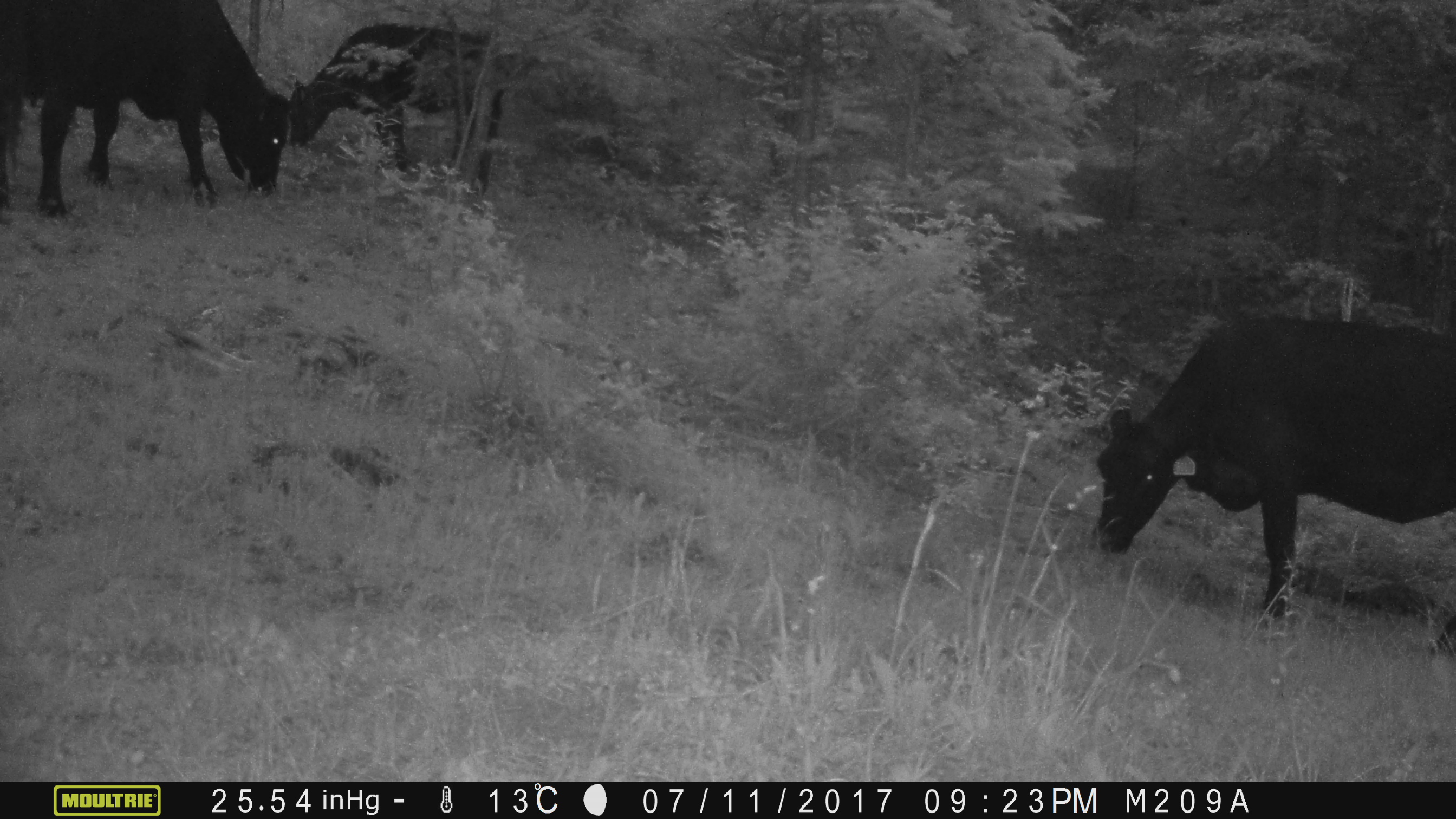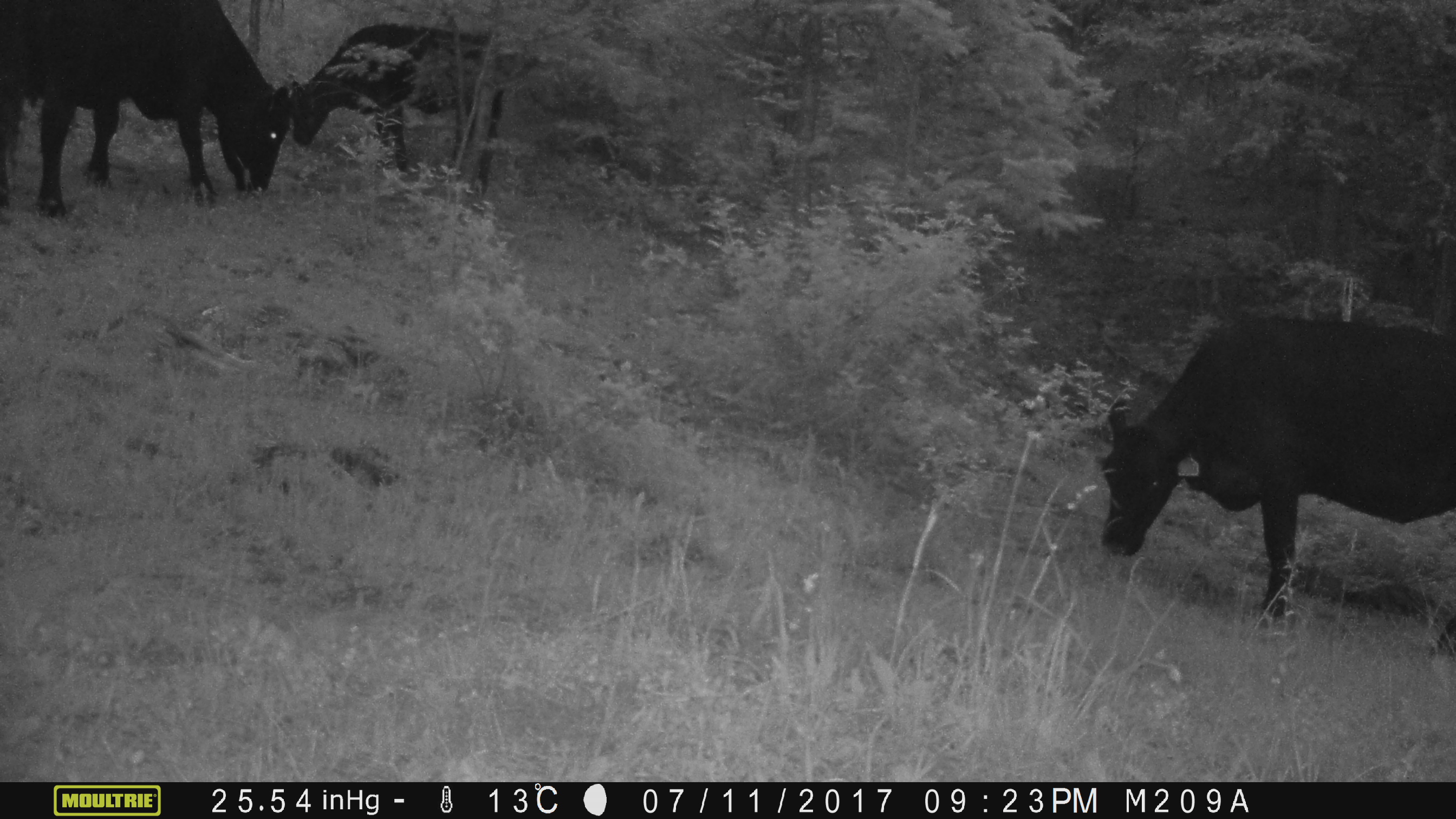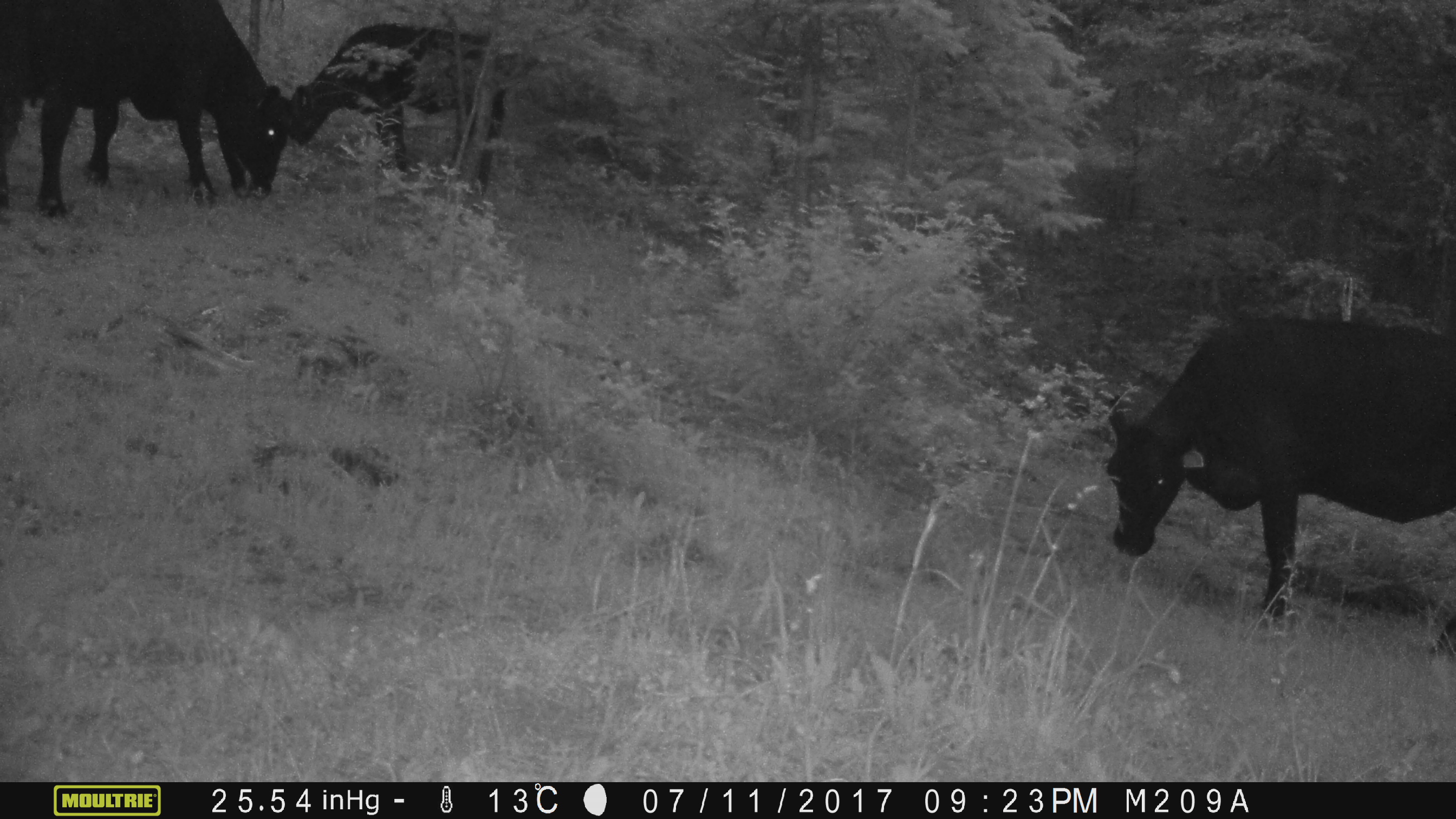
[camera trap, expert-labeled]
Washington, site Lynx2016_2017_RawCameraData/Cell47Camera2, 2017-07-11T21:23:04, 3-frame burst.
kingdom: Animalia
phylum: Chordata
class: Mammalia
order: Artiodactyla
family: Bovidae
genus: Bos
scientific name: Bos taurus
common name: domestic cattle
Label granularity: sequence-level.